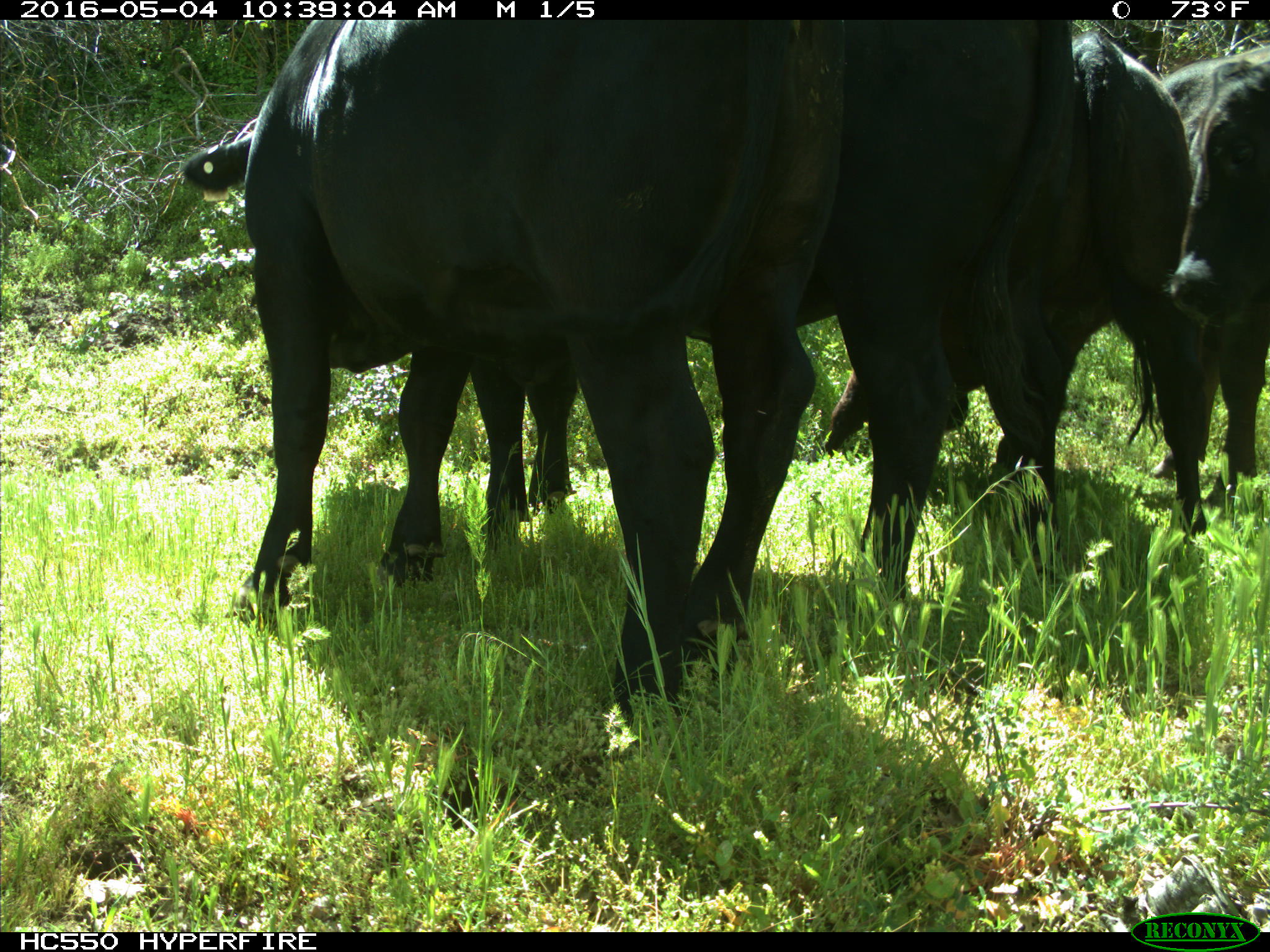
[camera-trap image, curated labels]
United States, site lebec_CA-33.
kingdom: Animalia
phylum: Chordata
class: Mammalia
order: Artiodactyla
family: Bovidae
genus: Bos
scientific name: Bos taurus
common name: domestic cow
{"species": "Bos taurus (domestic cow)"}